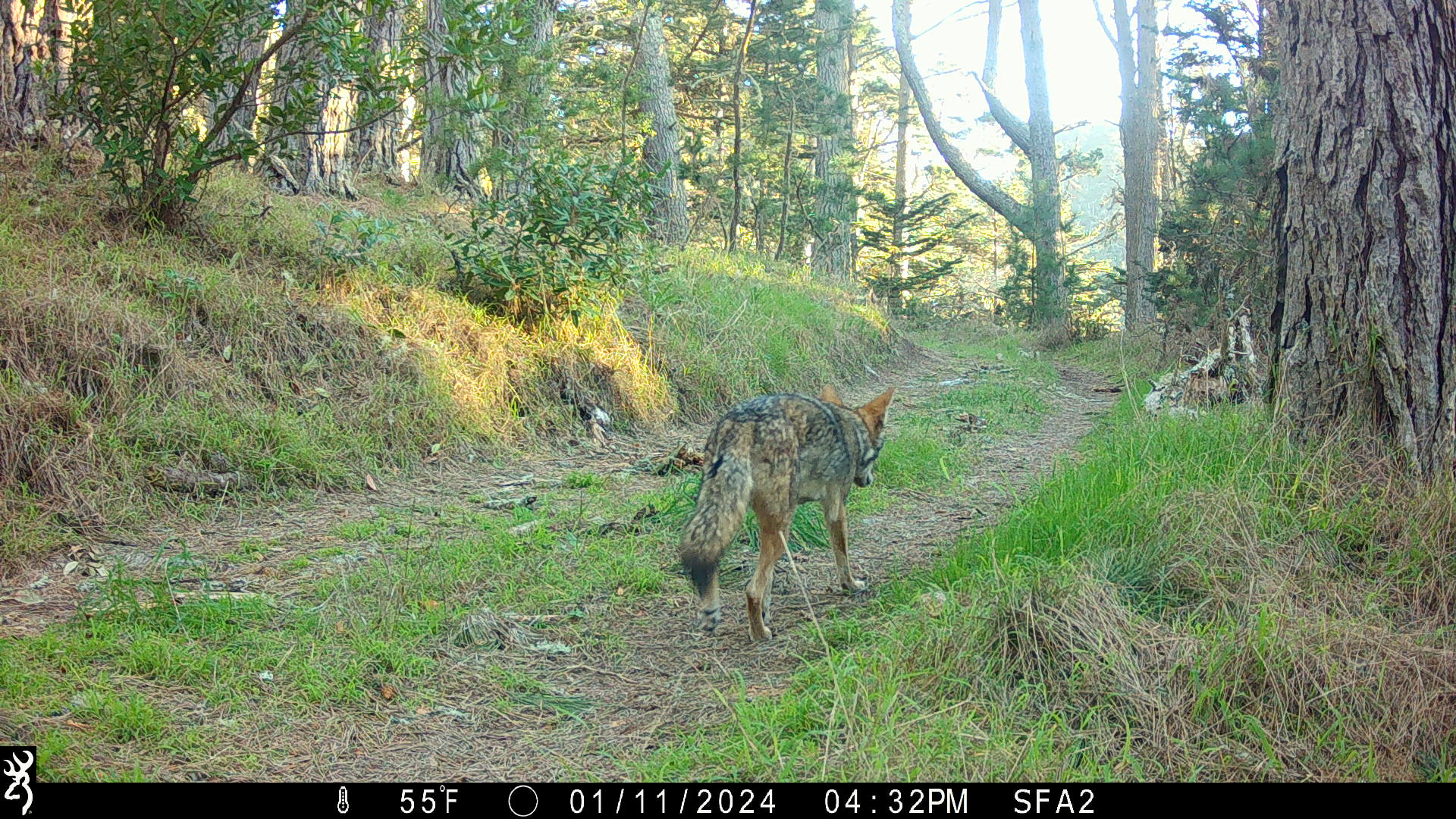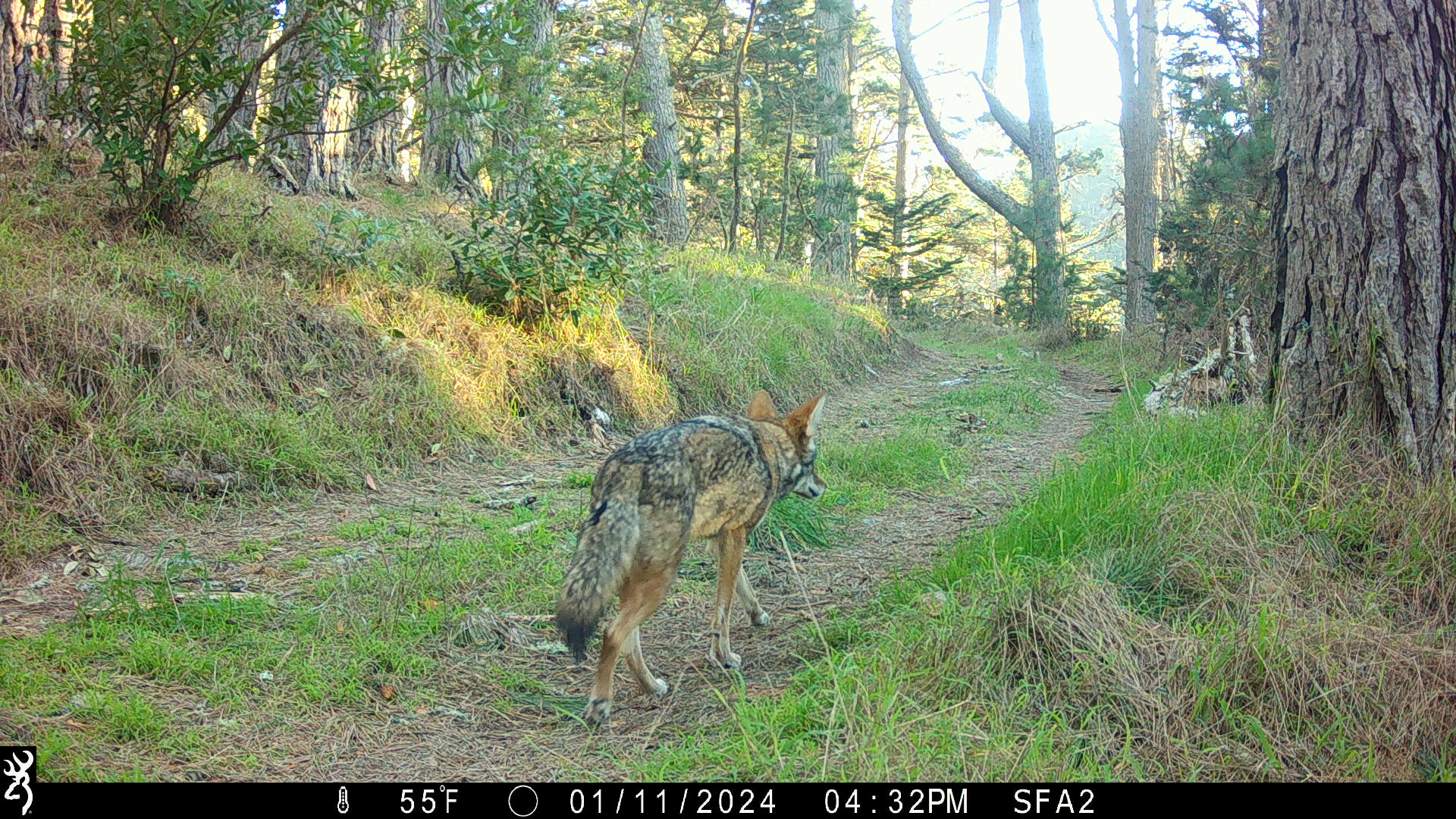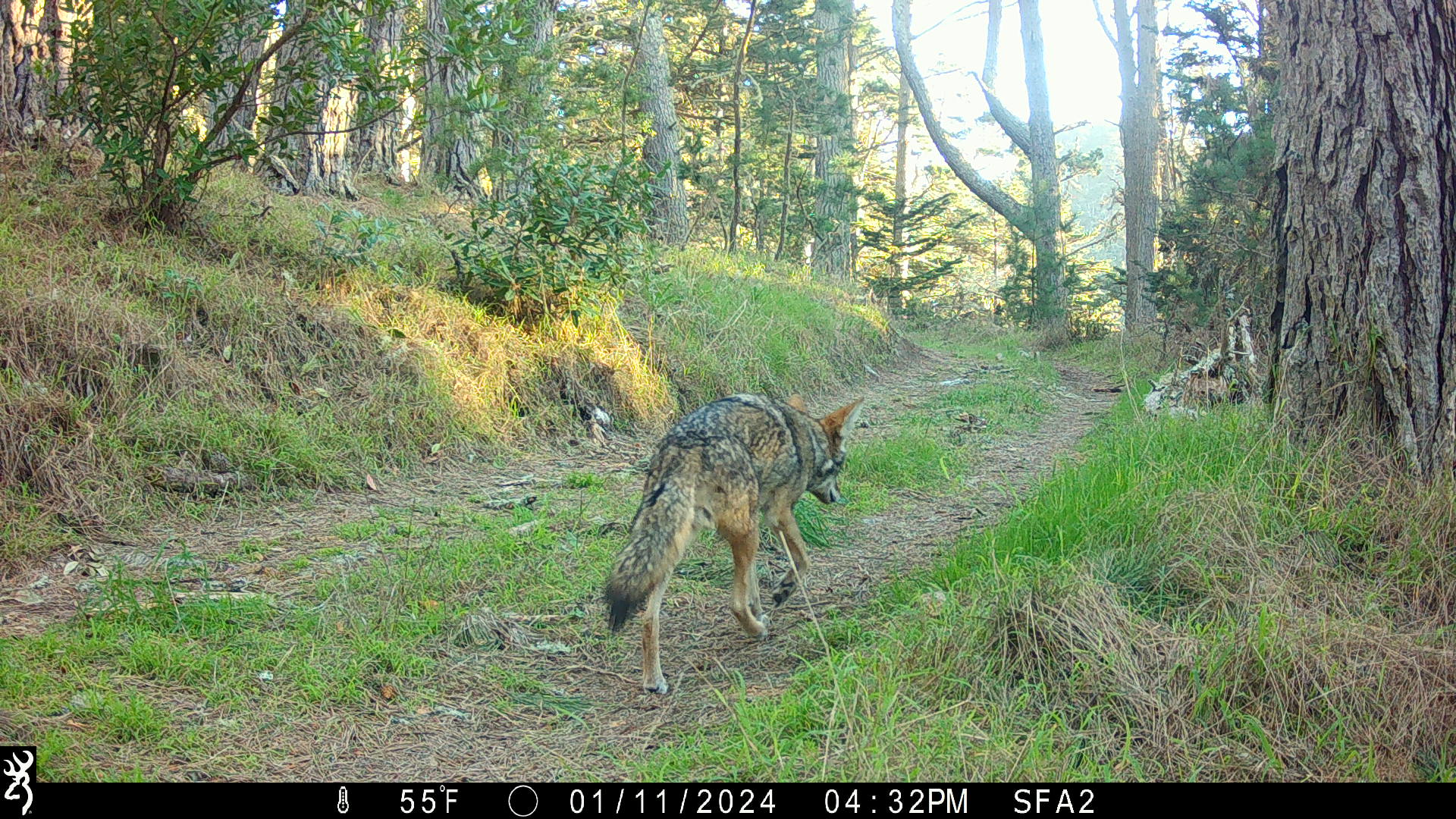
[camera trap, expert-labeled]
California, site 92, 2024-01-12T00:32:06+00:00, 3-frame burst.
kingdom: Animalia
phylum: Chordata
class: Mammalia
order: Carnivora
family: Canidae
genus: Canis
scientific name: Canis latrans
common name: coyote